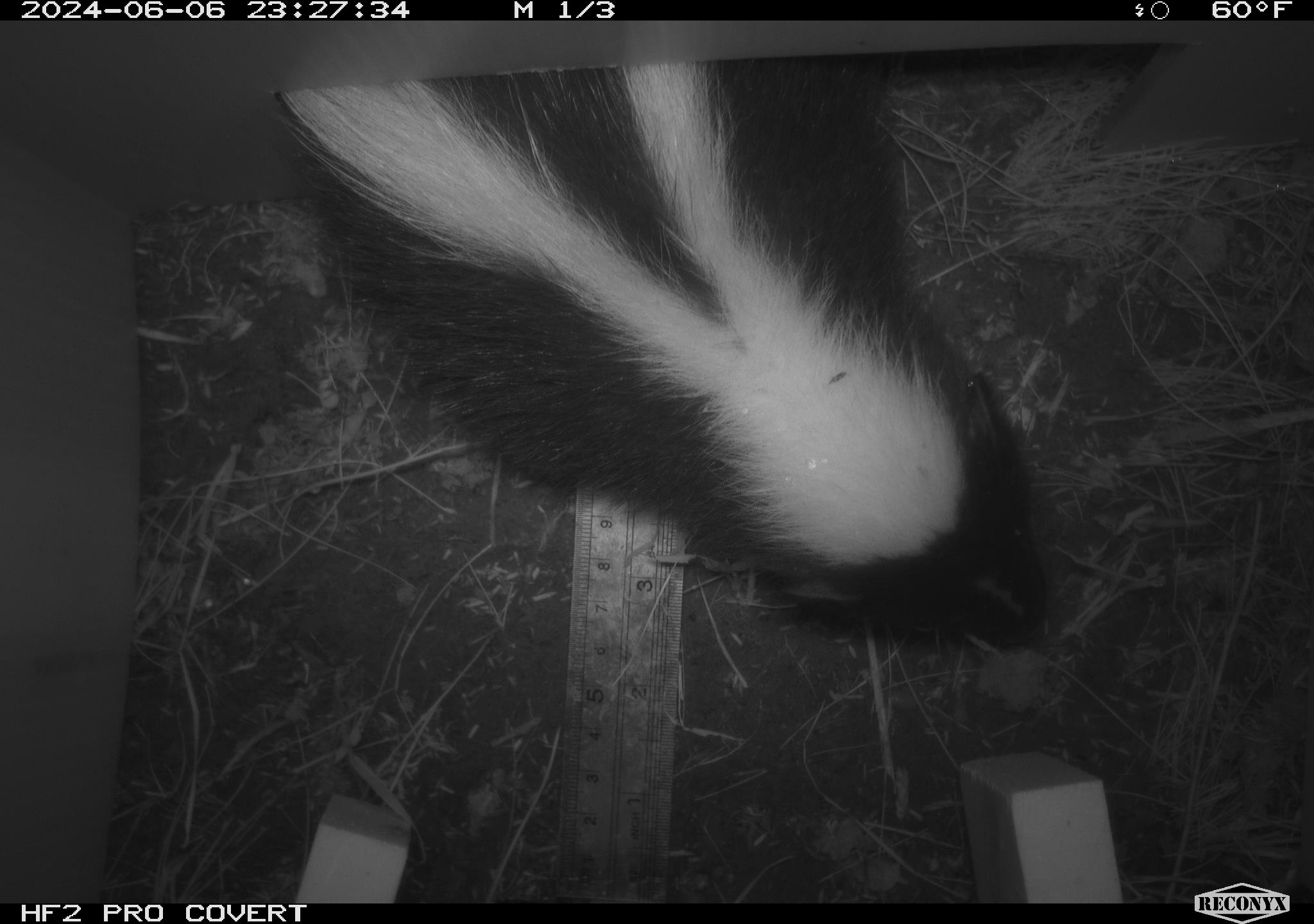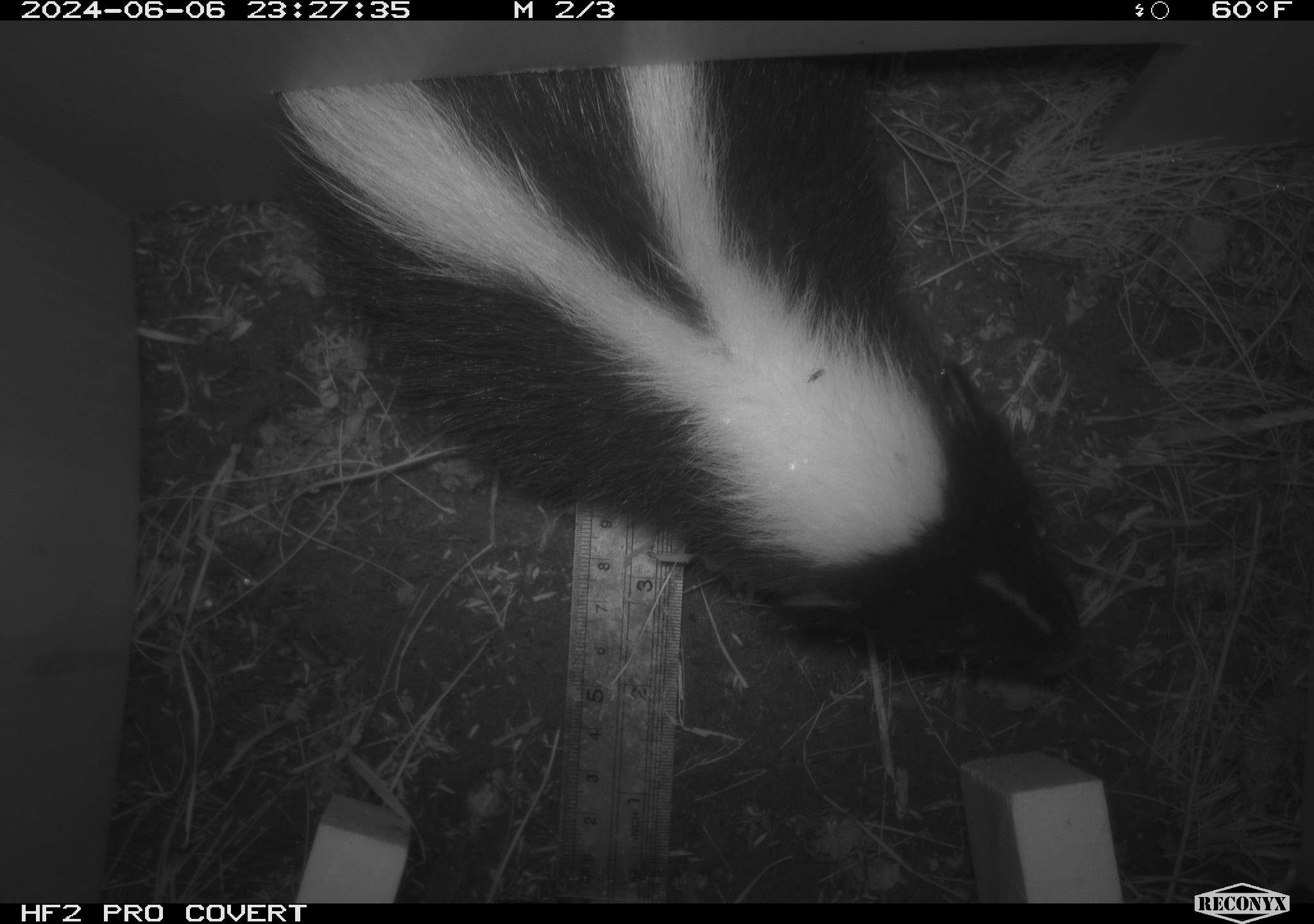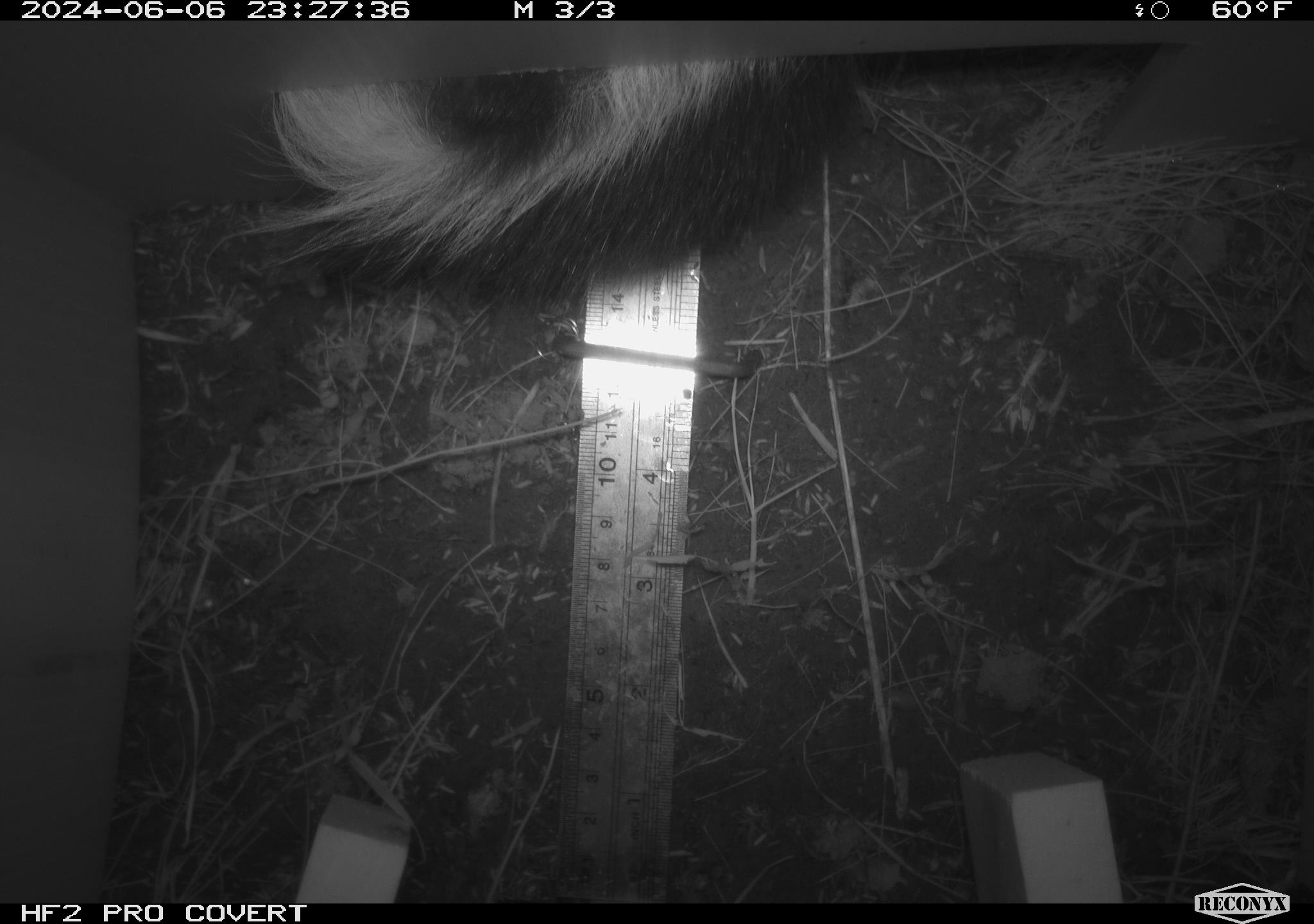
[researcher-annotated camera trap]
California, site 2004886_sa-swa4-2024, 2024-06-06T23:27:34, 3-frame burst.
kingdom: Animalia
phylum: Chordata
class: Mammalia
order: Carnivora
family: Mephitidae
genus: Mephitis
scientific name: Mephitis mephitis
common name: striped skunk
Striped skunk (Mephitis mephitis).